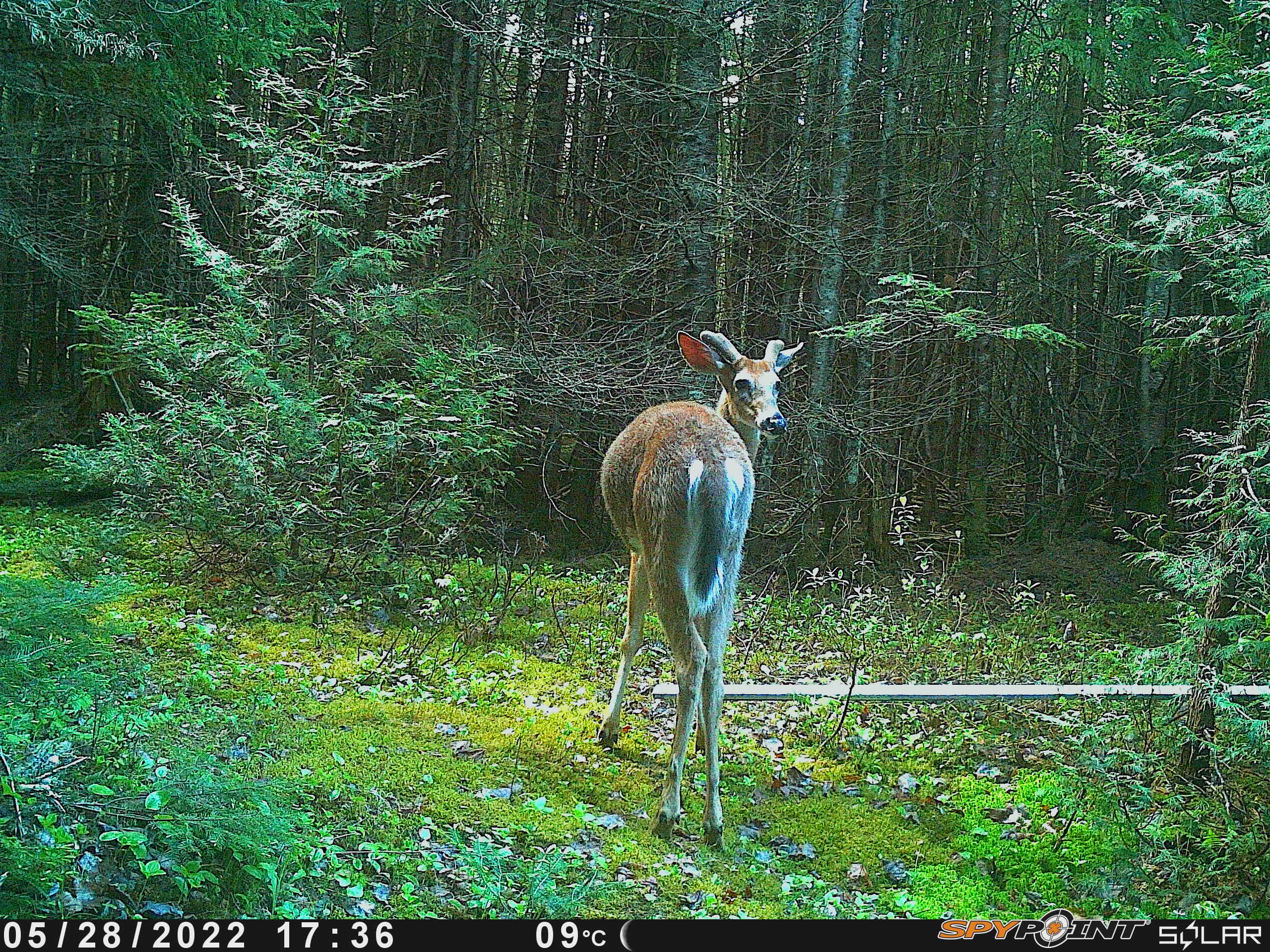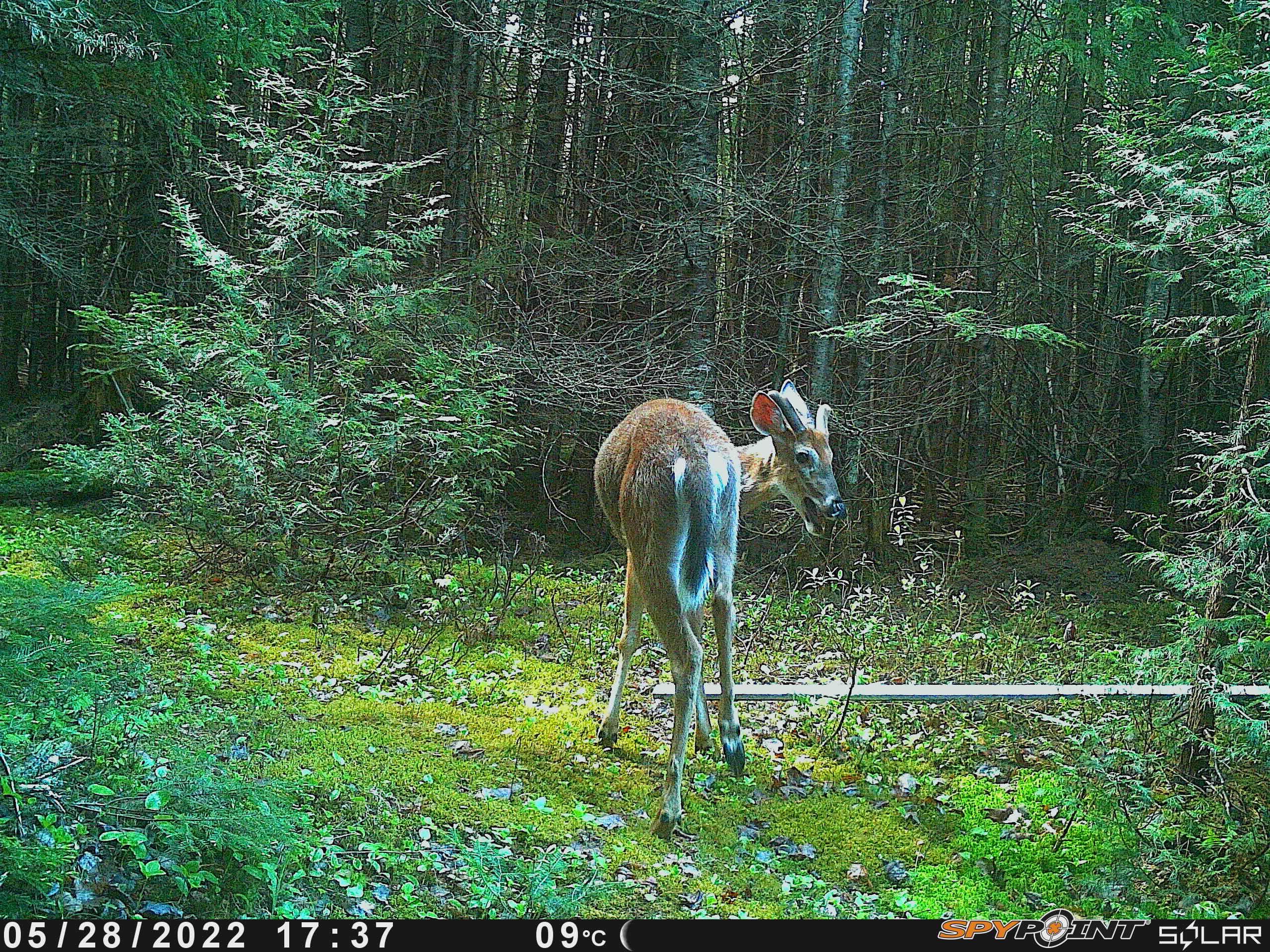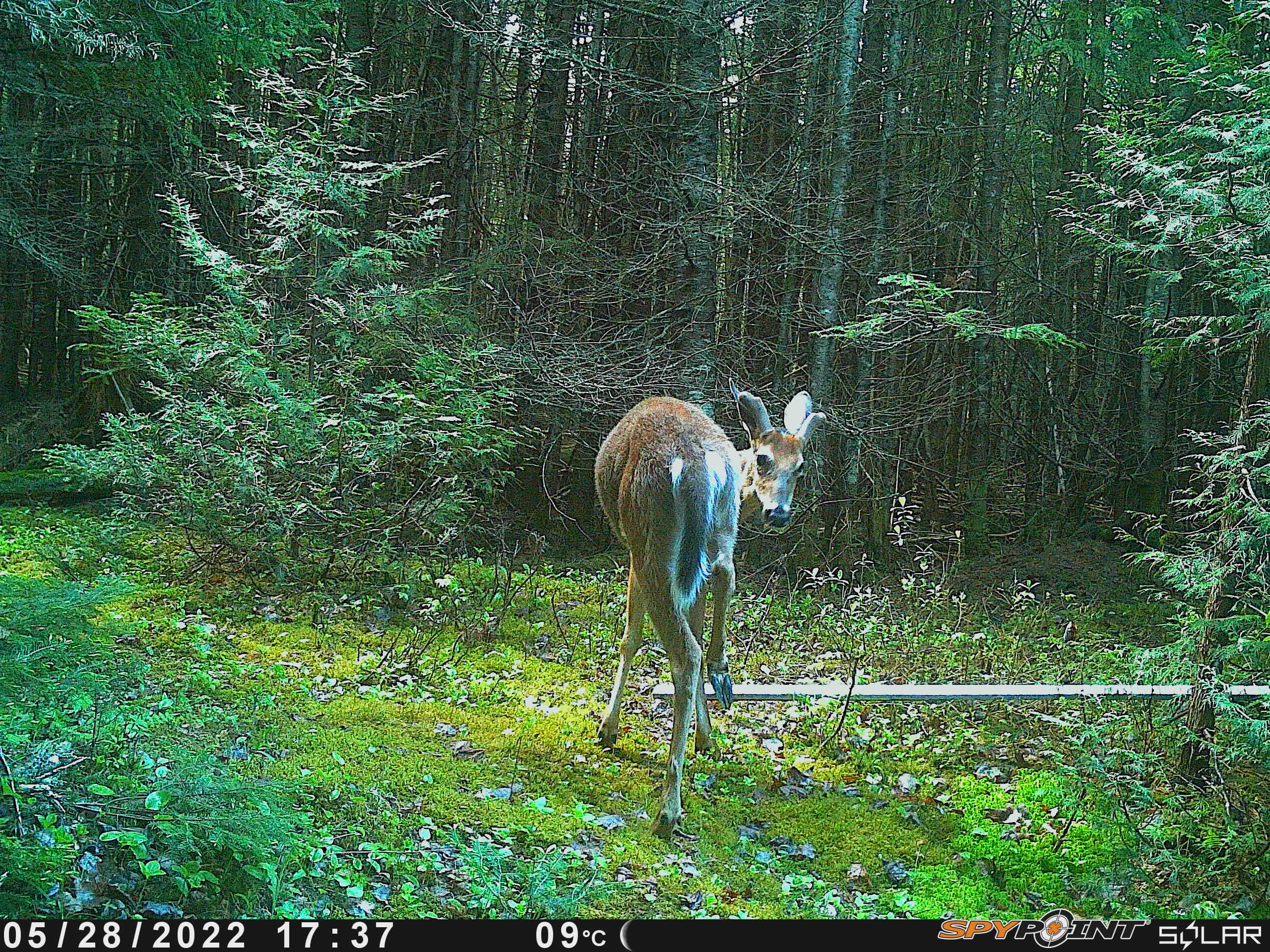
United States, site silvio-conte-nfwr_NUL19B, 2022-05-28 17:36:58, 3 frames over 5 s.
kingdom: Animalia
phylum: Chordata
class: Mammalia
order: Artiodactyla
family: Cervidae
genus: Odocoileus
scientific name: Odocoileus virginianus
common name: white-tailed deer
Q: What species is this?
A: White-tailed deer (Odocoileus virginianus).